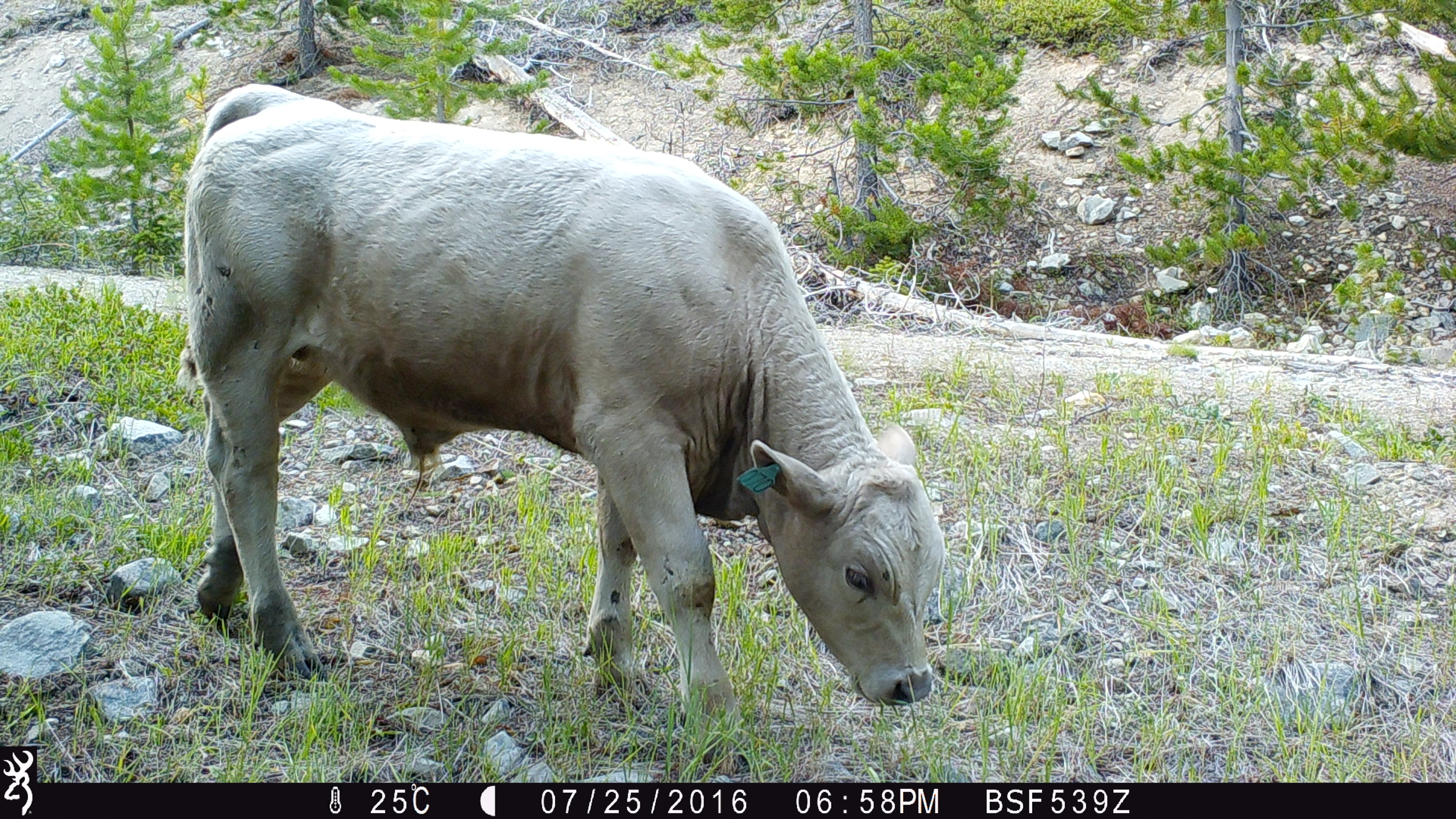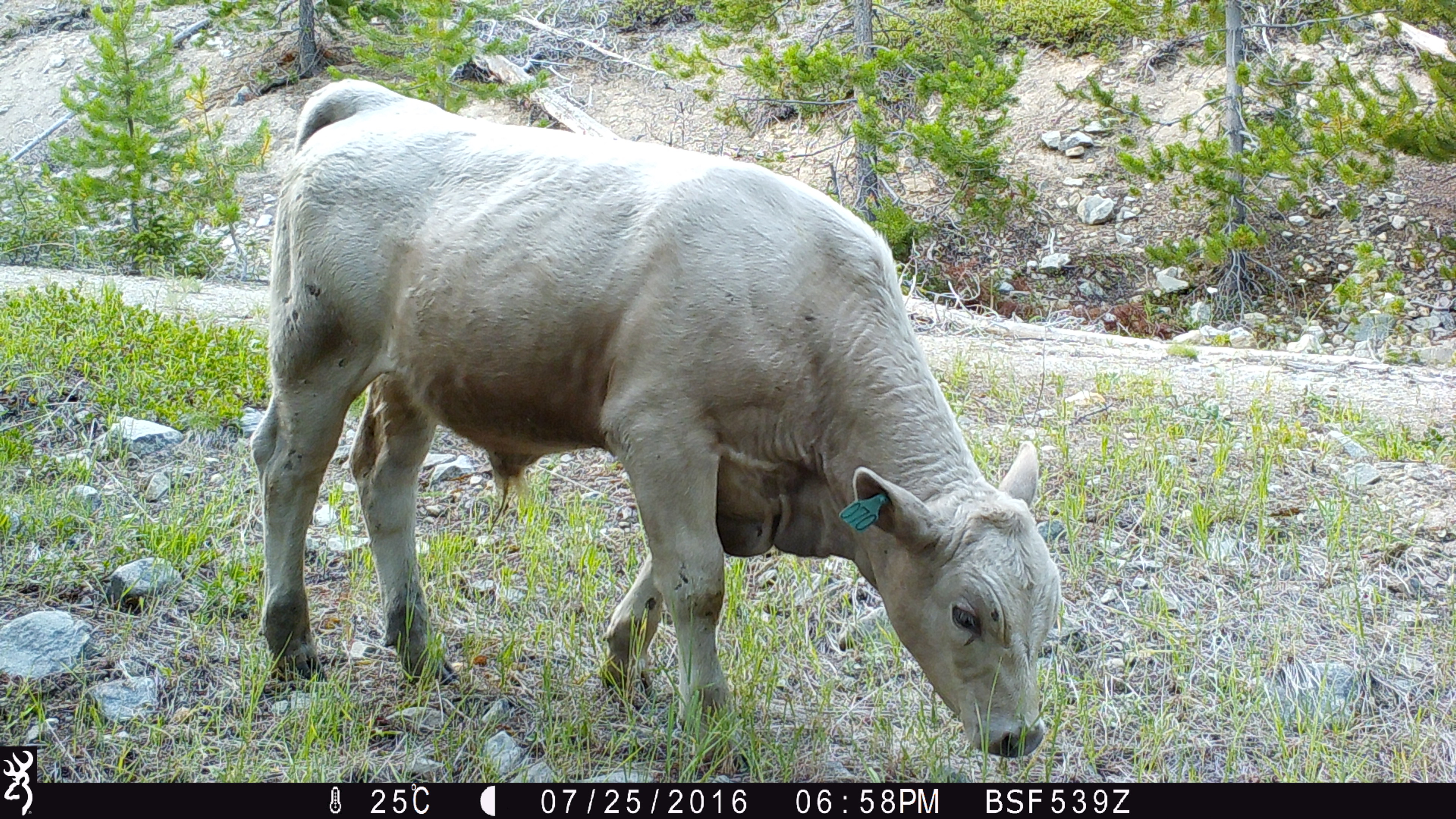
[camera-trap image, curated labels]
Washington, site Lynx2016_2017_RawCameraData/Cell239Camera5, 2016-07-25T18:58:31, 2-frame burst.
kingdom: Animalia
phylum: Chordata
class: Mammalia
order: Artiodactyla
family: Bovidae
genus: Bos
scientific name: Bos taurus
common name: domestic cattle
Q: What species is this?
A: Domestic cattle (Bos taurus).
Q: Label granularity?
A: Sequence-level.